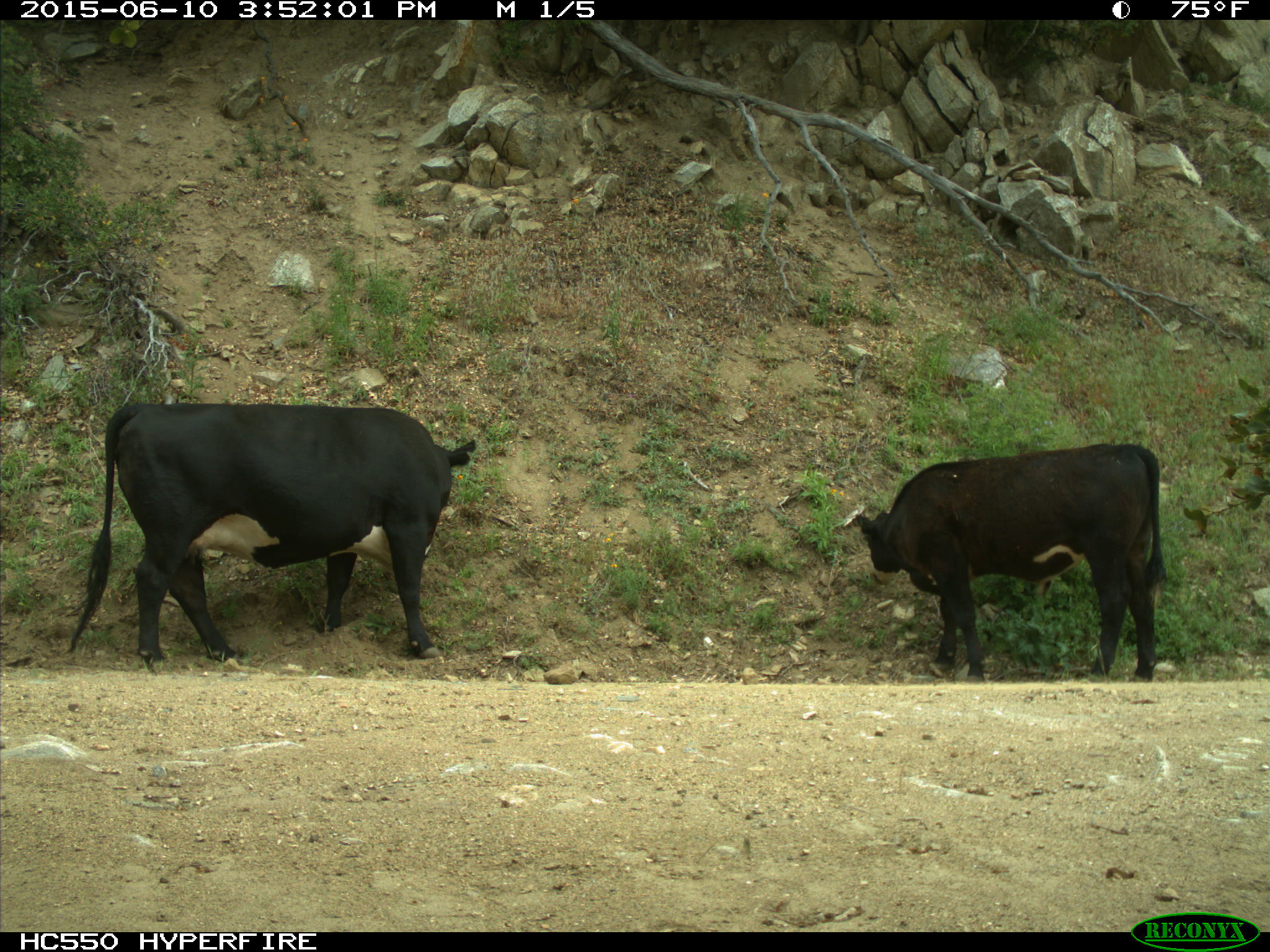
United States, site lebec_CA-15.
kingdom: Animalia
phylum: Chordata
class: Mammalia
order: Artiodactyla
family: Bovidae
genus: Bos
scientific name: Bos taurus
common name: domestic cow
Bos taurus (domestic cow).